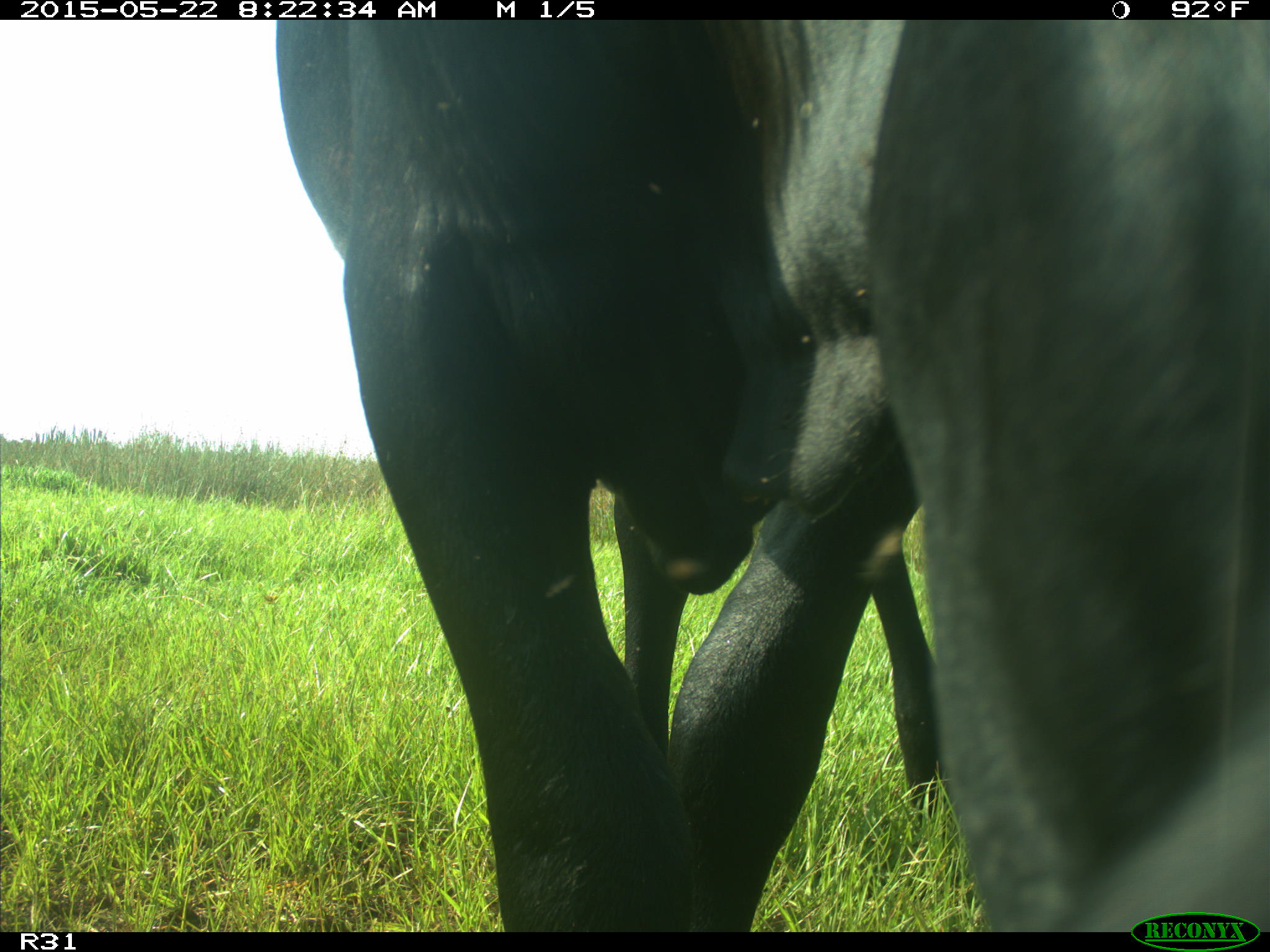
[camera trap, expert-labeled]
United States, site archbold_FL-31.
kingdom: Animalia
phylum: Chordata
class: Mammalia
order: Artiodactyla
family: Bovidae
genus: Bos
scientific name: Bos taurus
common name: domestic cow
Bos taurus (domestic cow).